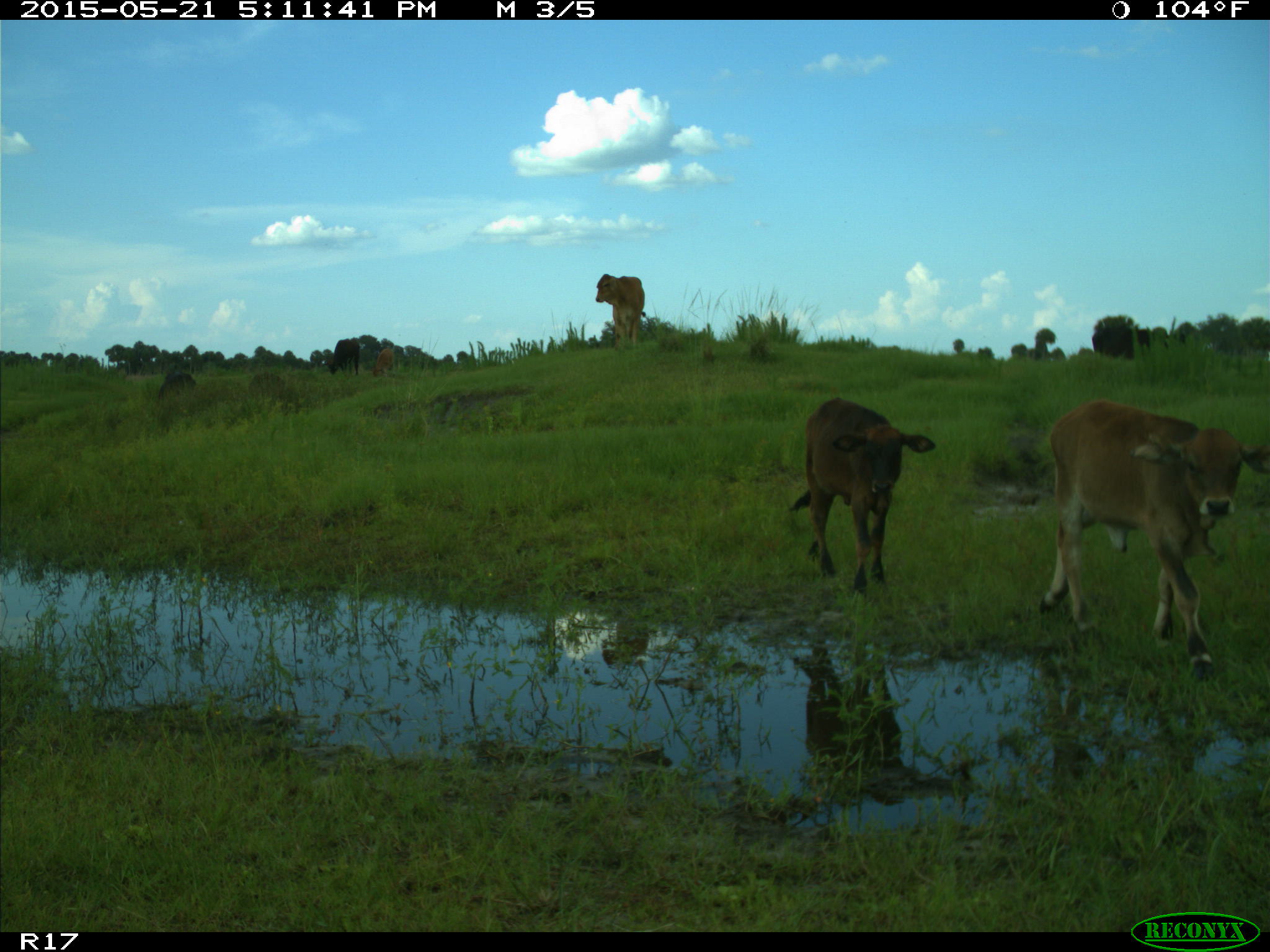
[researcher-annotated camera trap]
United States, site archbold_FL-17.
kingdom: Animalia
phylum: Chordata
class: Mammalia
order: Artiodactyla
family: Bovidae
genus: Bos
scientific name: Bos taurus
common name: domestic cow